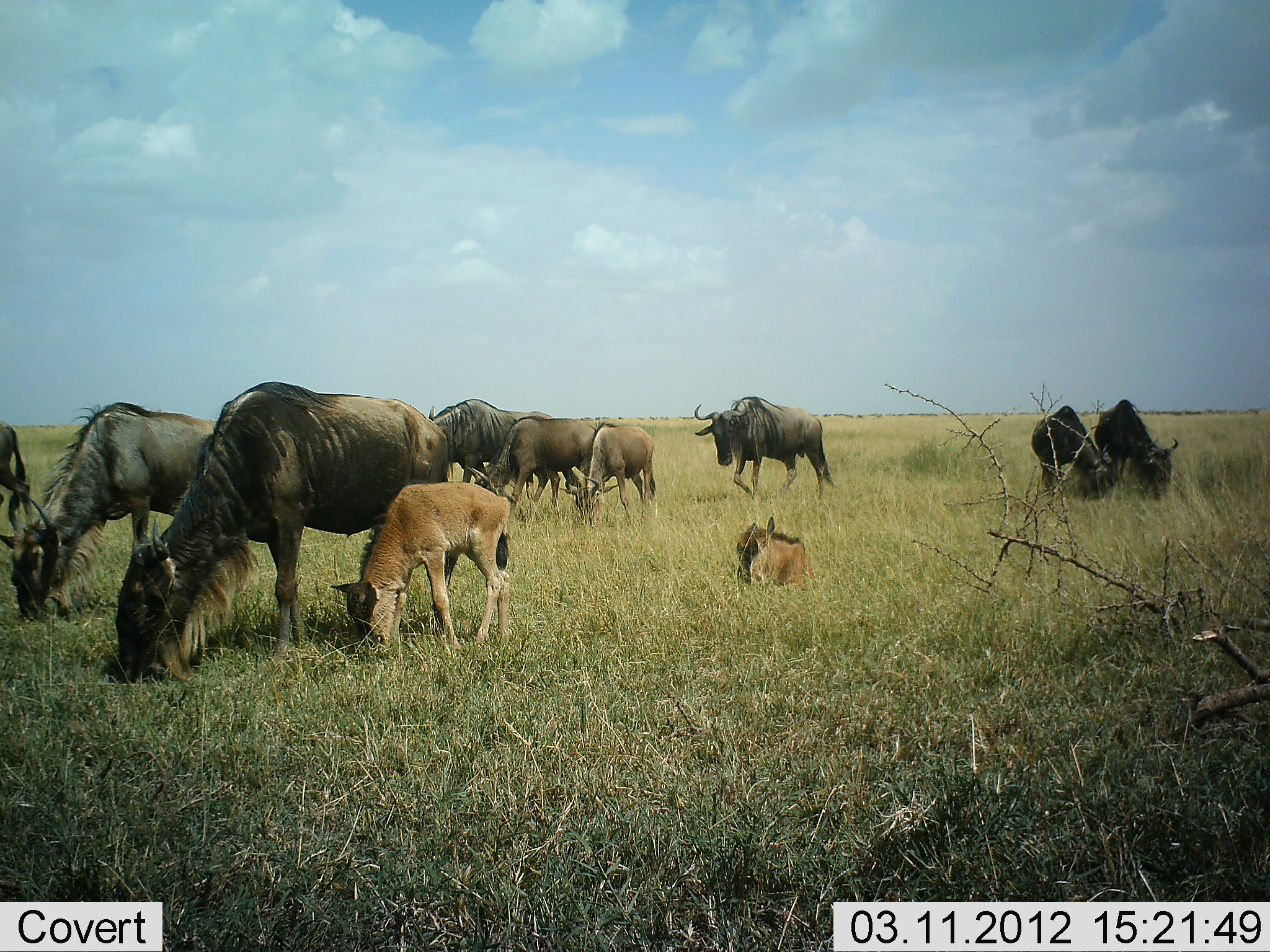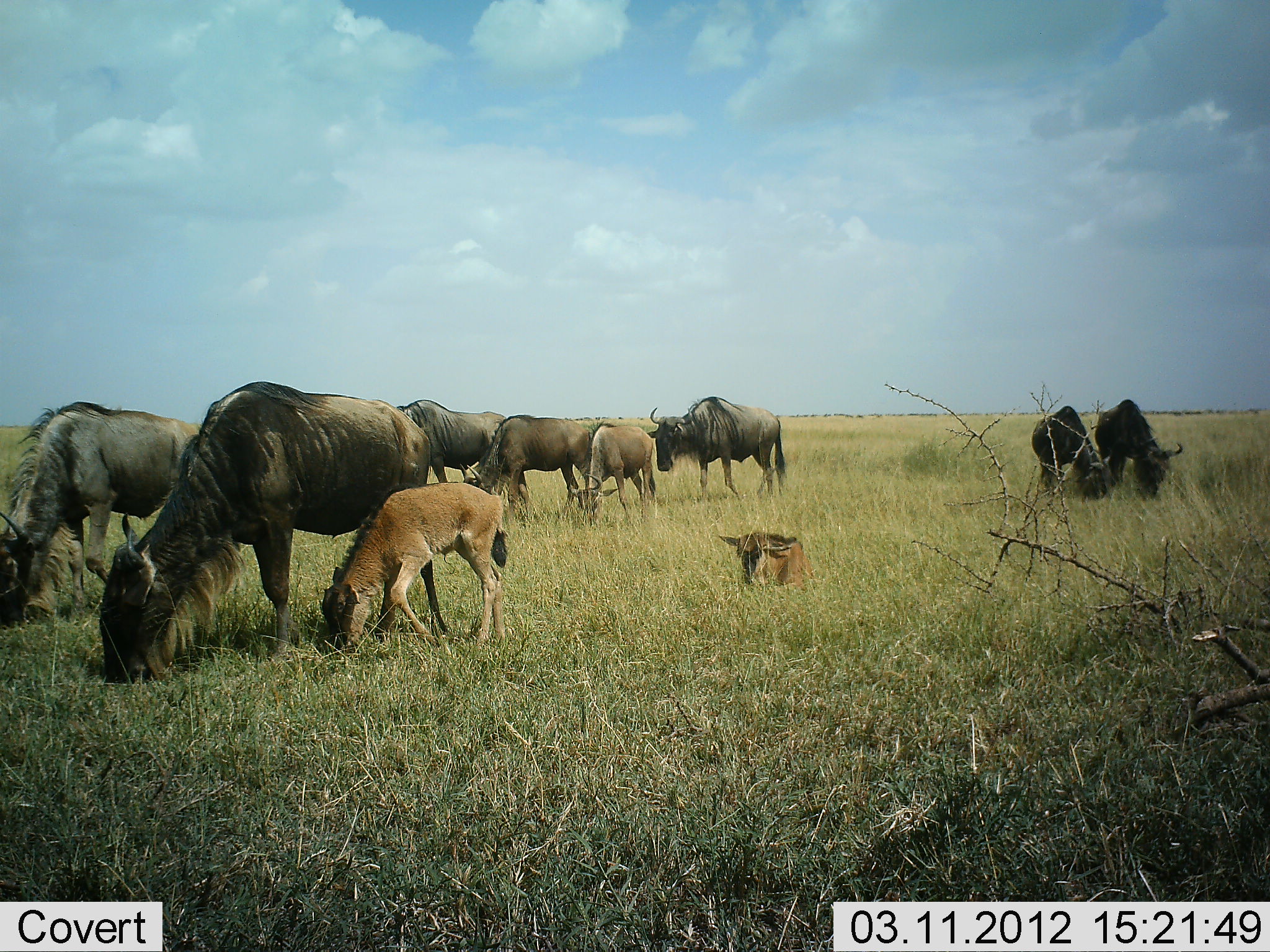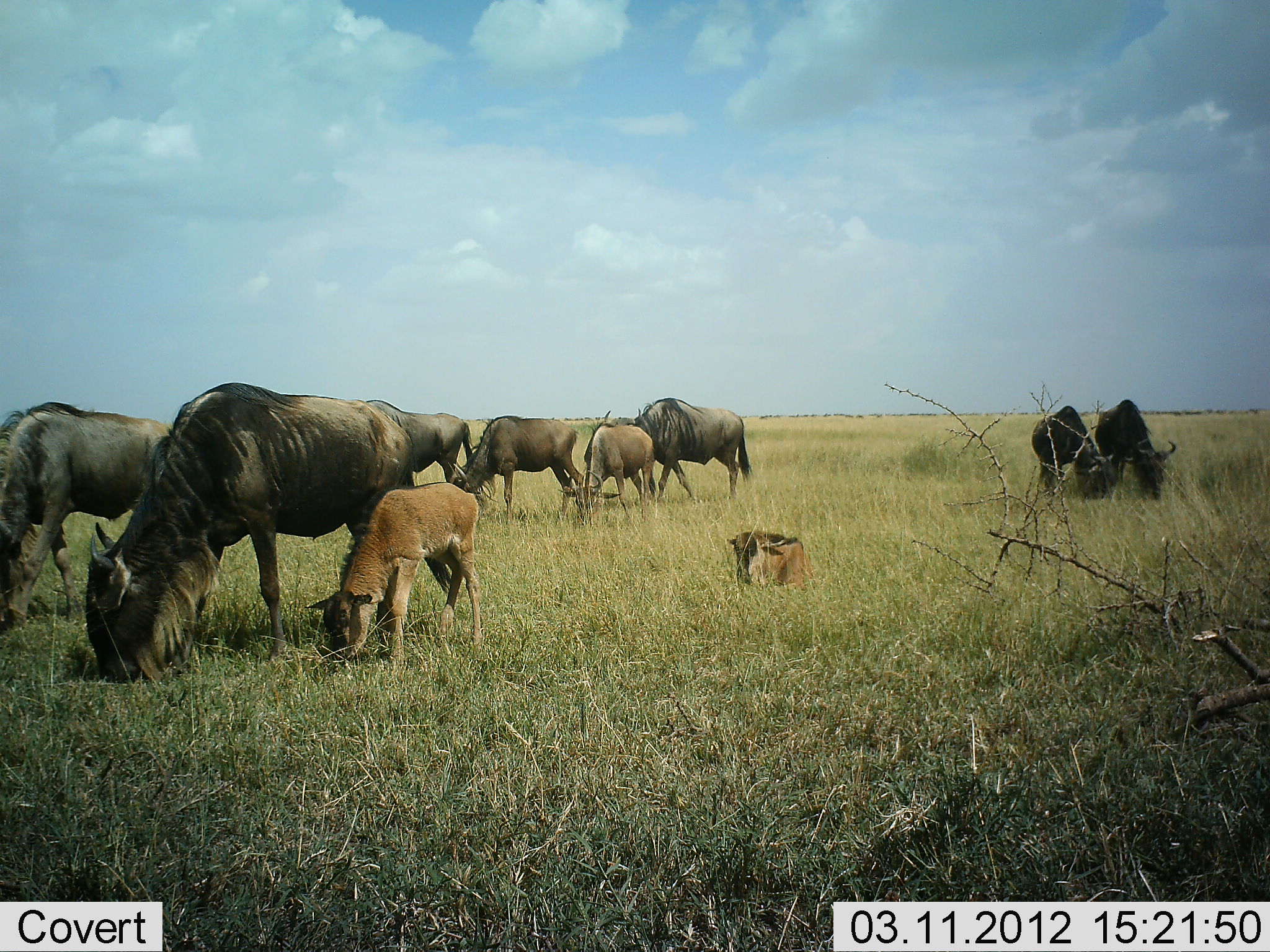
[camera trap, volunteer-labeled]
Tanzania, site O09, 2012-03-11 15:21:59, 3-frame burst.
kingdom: Animalia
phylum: Chordata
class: Mammalia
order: Artiodactyla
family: Bovidae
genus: Connochaetes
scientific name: Connochaetes taurinus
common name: blue wildebeest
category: wildebeest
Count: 11-50.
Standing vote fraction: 21%.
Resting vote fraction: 31%.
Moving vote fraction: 31%.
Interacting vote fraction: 0%.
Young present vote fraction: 90%.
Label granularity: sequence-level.